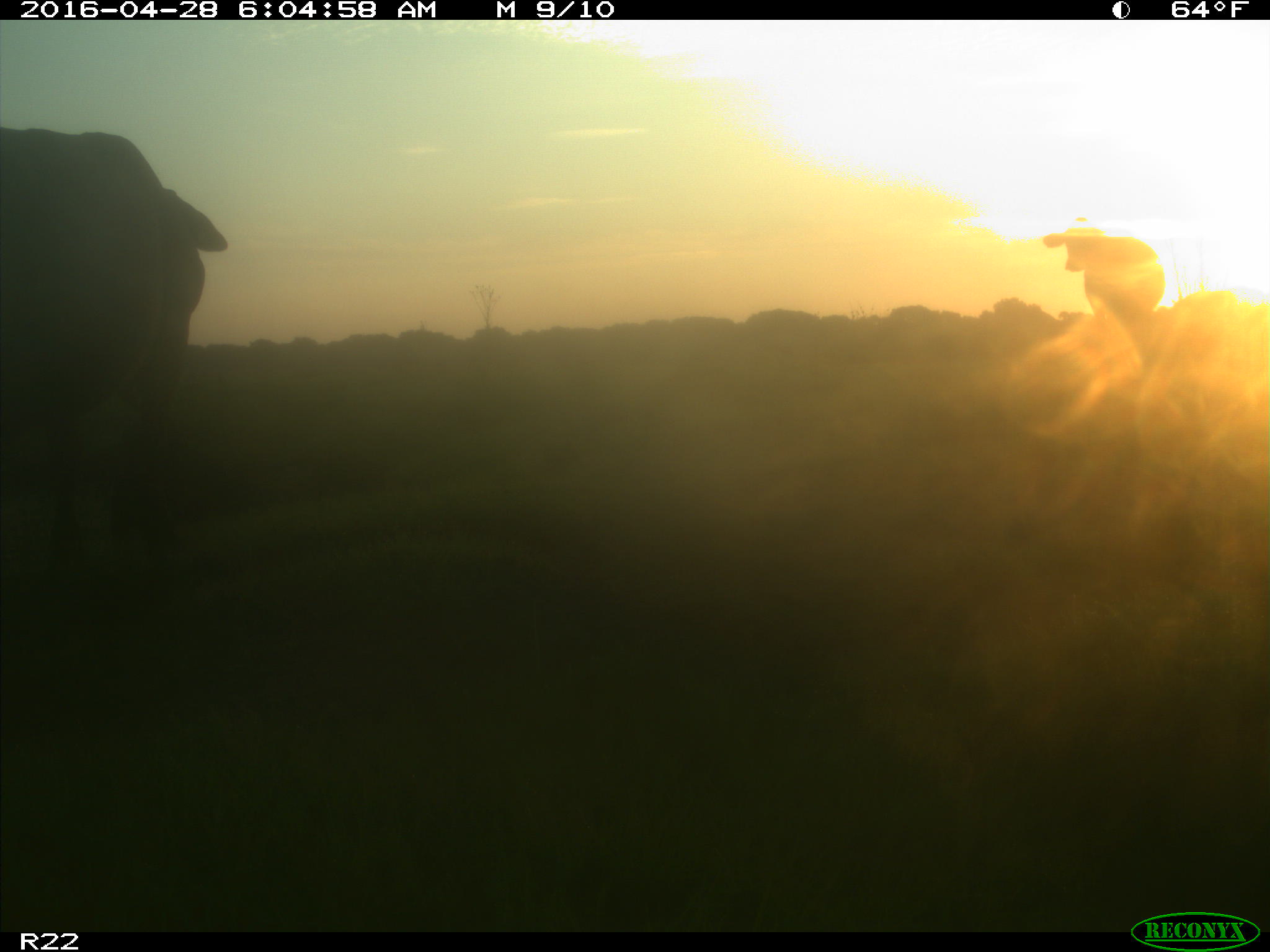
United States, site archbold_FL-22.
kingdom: Animalia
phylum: Chordata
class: Mammalia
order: Artiodactyla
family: Bovidae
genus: Bos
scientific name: Bos taurus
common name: domestic cow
Bos taurus (domestic cow).